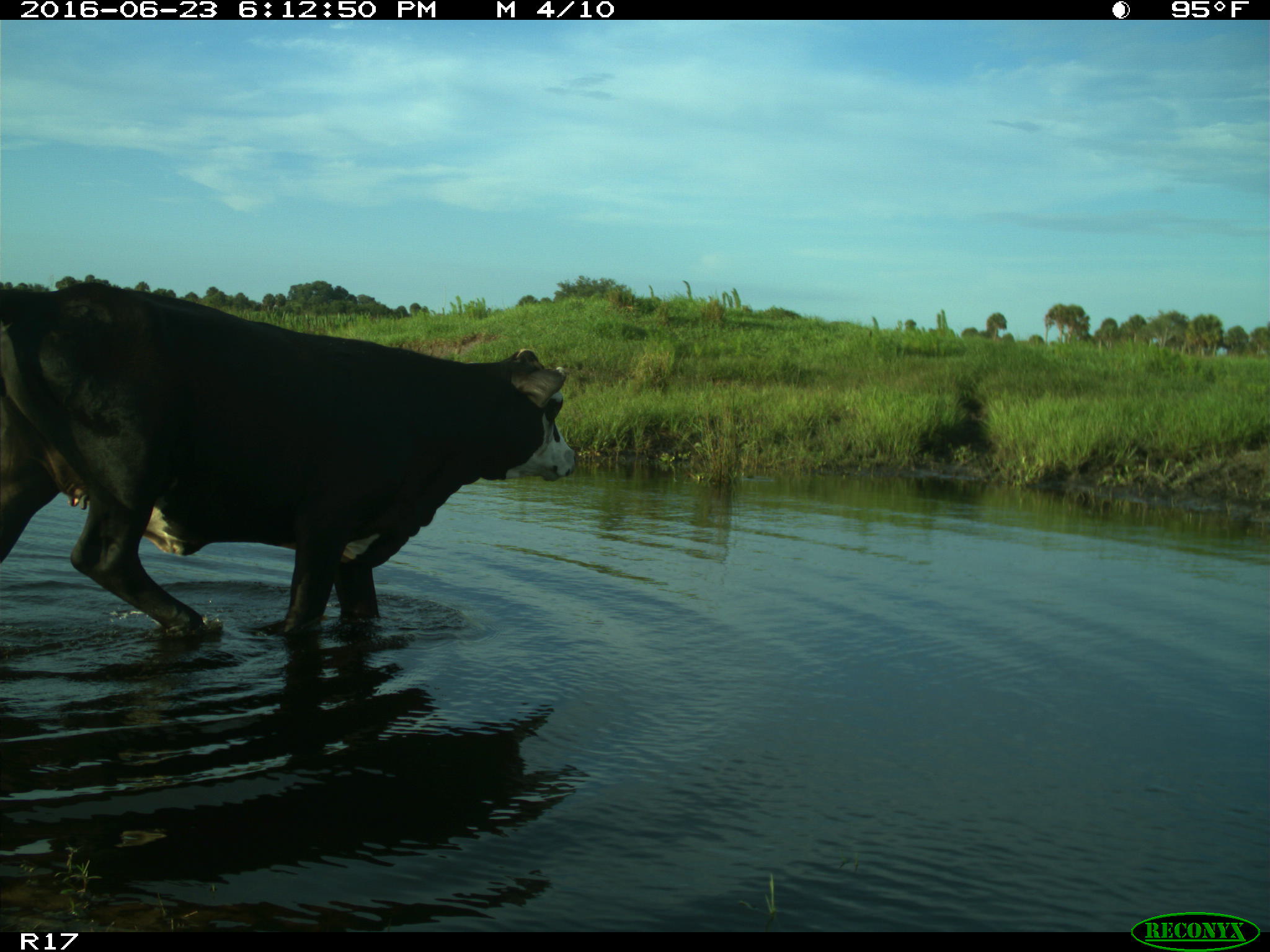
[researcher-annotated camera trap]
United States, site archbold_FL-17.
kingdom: Animalia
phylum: Chordata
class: Mammalia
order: Artiodactyla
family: Bovidae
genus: Bos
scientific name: Bos taurus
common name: domestic cow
Bos taurus (domestic cow).